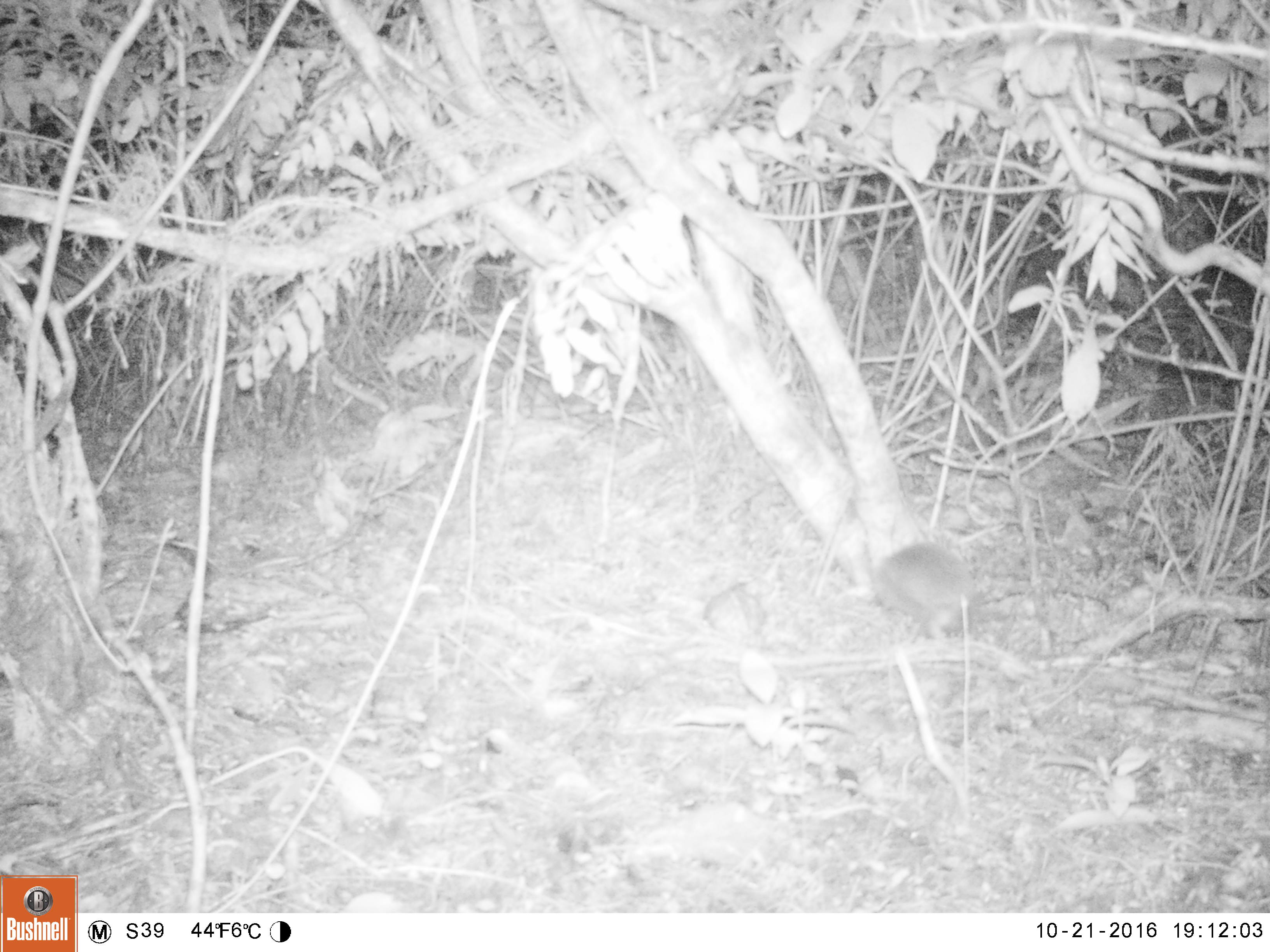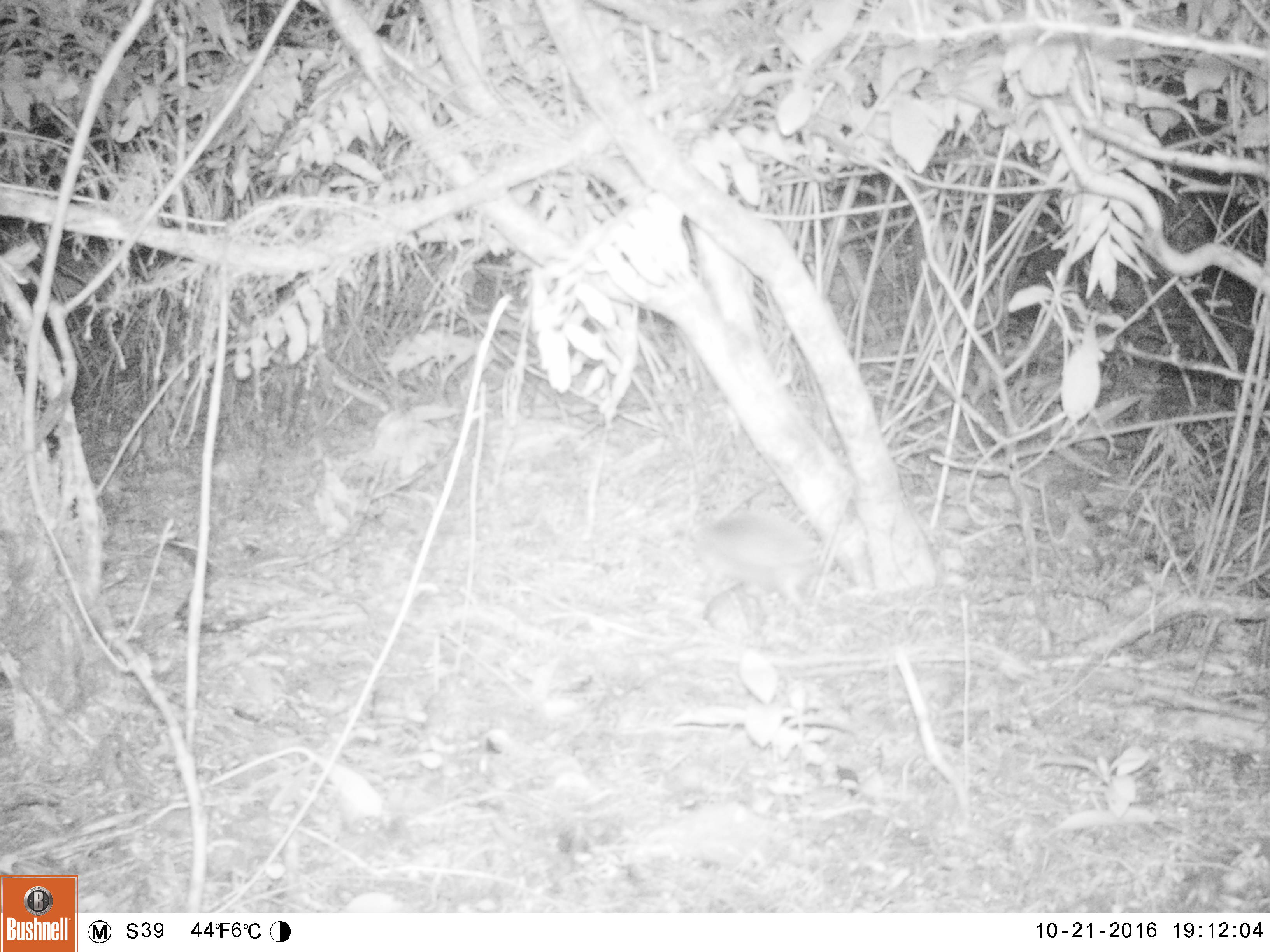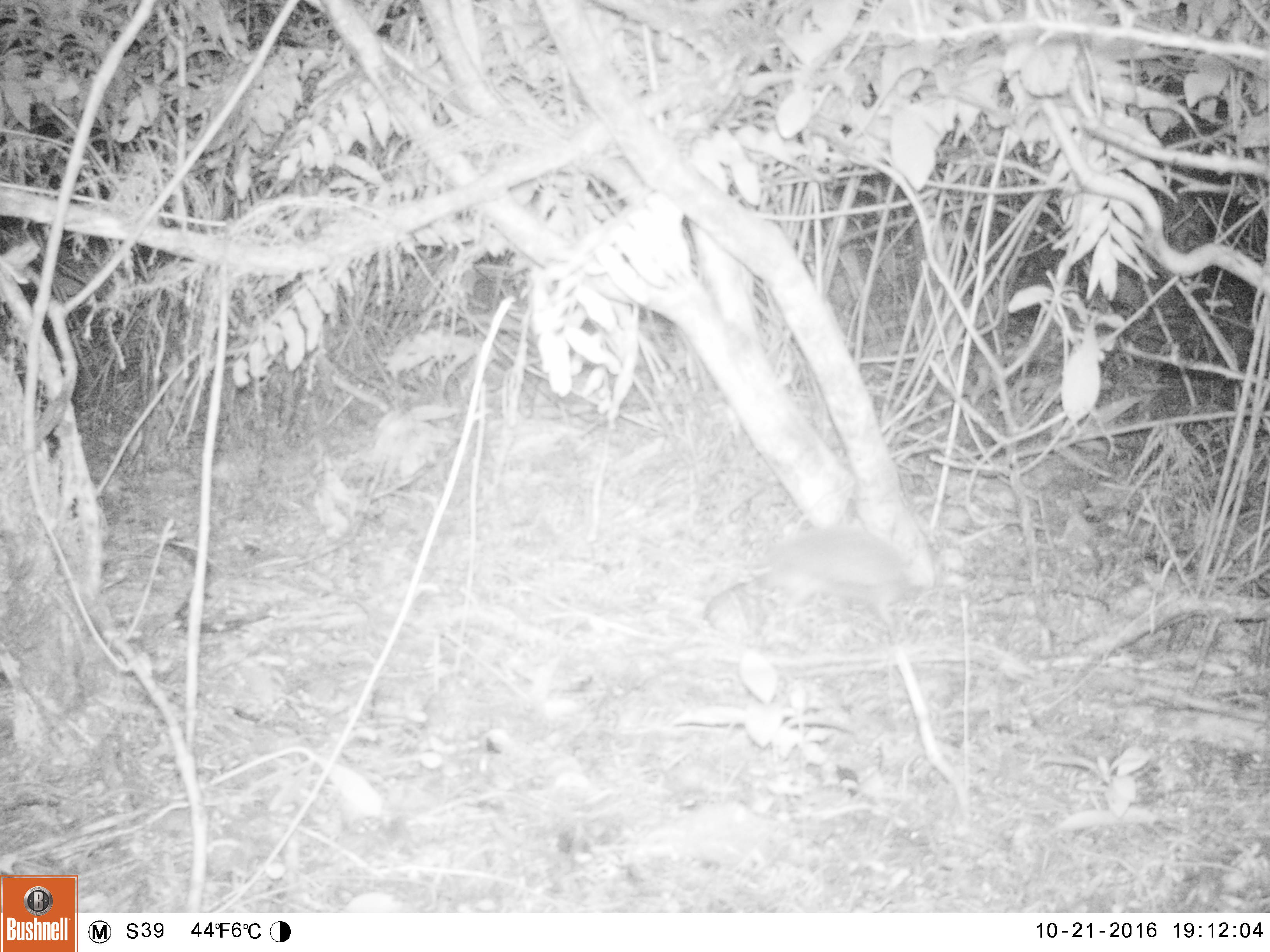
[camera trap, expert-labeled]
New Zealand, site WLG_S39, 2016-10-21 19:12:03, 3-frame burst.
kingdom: Animalia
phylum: Chordata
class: Mammalia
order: Eulipotyphla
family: Erinaceidae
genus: Erinaceus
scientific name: Erinaceus europaeus europaeus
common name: european hedgehog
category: hedgehog